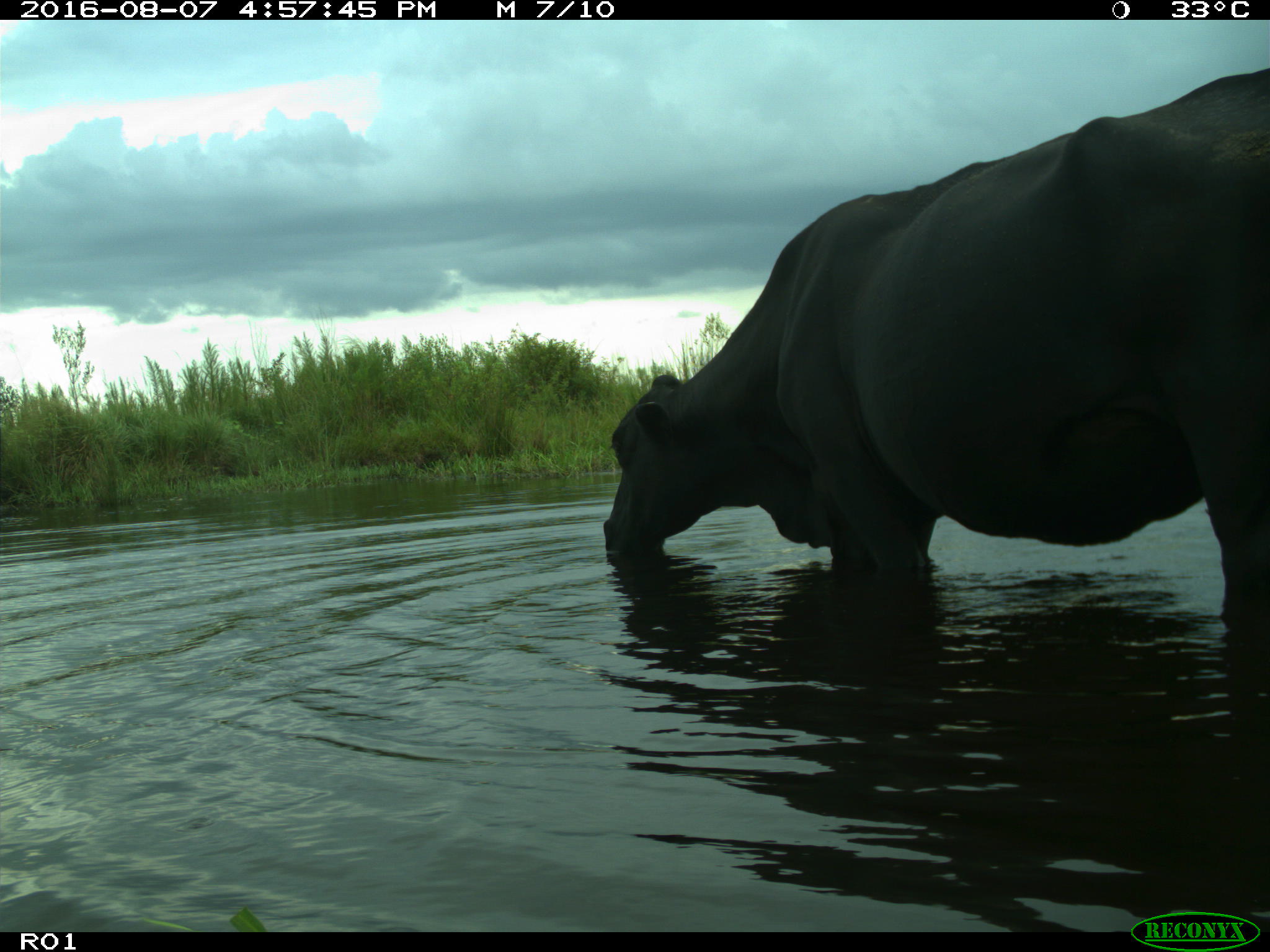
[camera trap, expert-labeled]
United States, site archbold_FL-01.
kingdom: Animalia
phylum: Chordata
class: Mammalia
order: Artiodactyla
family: Bovidae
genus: Bos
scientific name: Bos taurus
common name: domestic cow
Bos taurus (domestic cow).